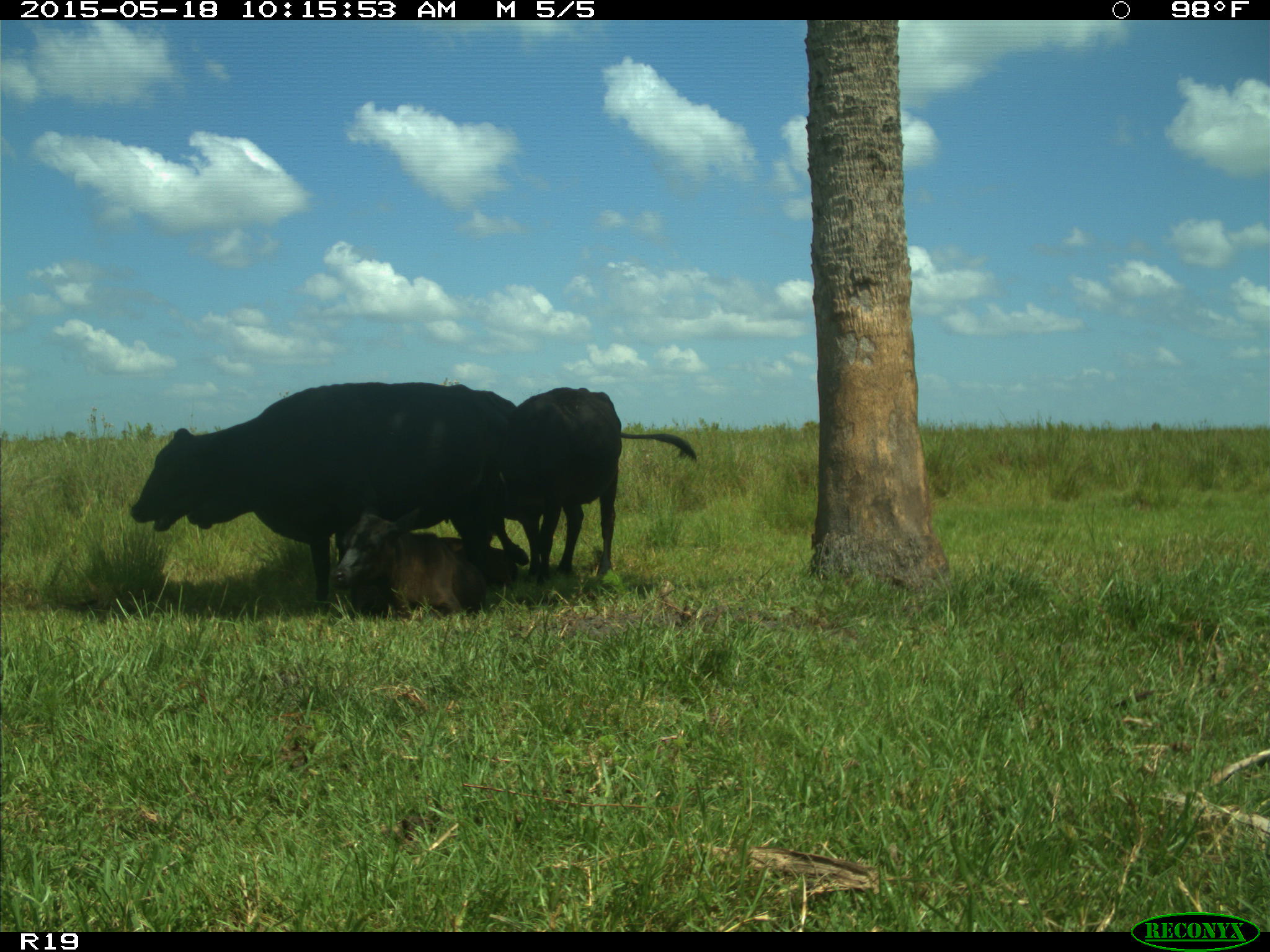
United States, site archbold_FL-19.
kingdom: Animalia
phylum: Chordata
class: Mammalia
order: Artiodactyla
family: Bovidae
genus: Bos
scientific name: Bos taurus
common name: domestic cow